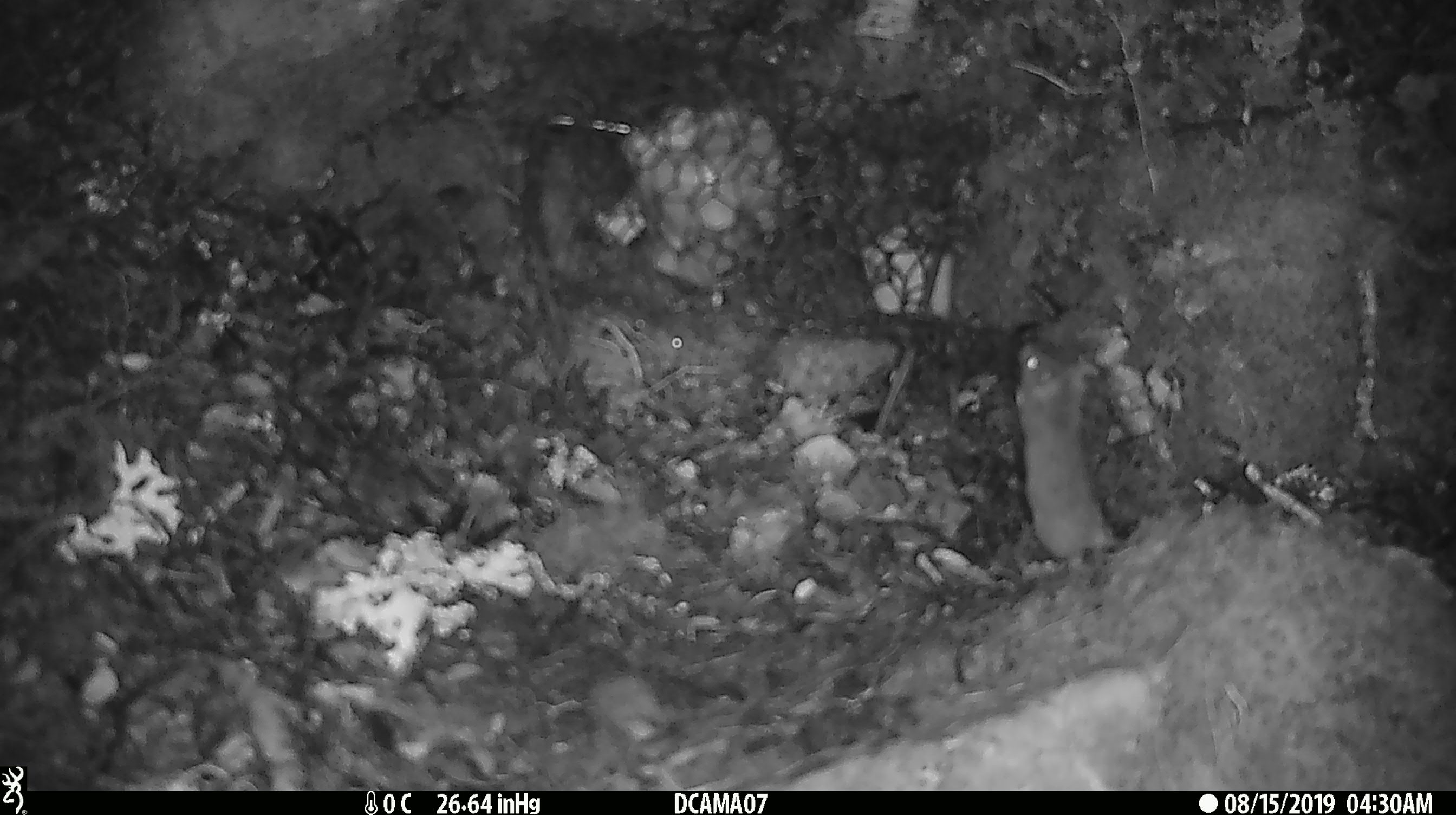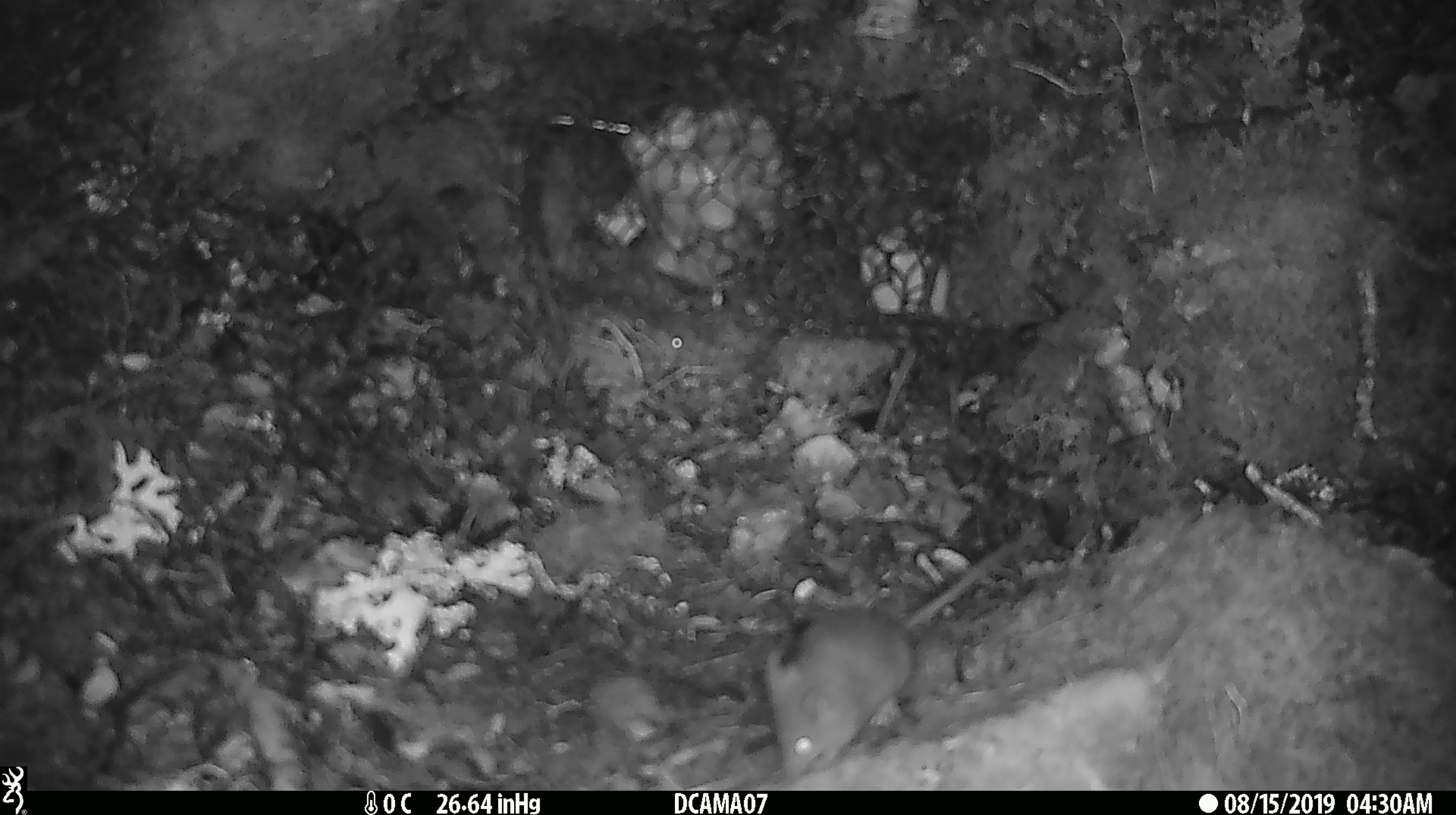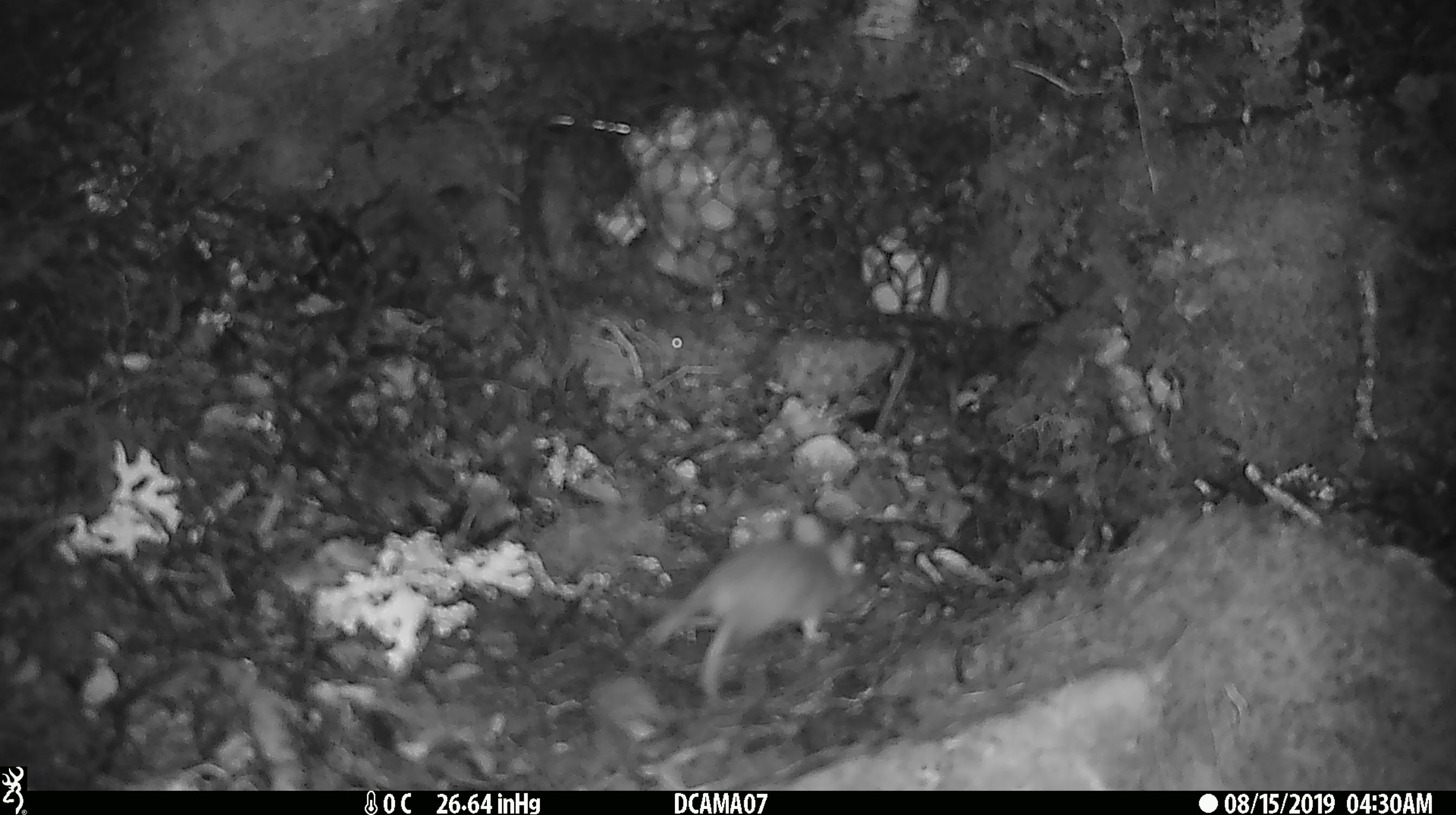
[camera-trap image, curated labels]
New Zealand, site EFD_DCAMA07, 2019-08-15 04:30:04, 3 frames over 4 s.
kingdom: Animalia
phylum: Chordata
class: Mammalia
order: Rodentia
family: Muridae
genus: Mus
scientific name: Mus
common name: mouse